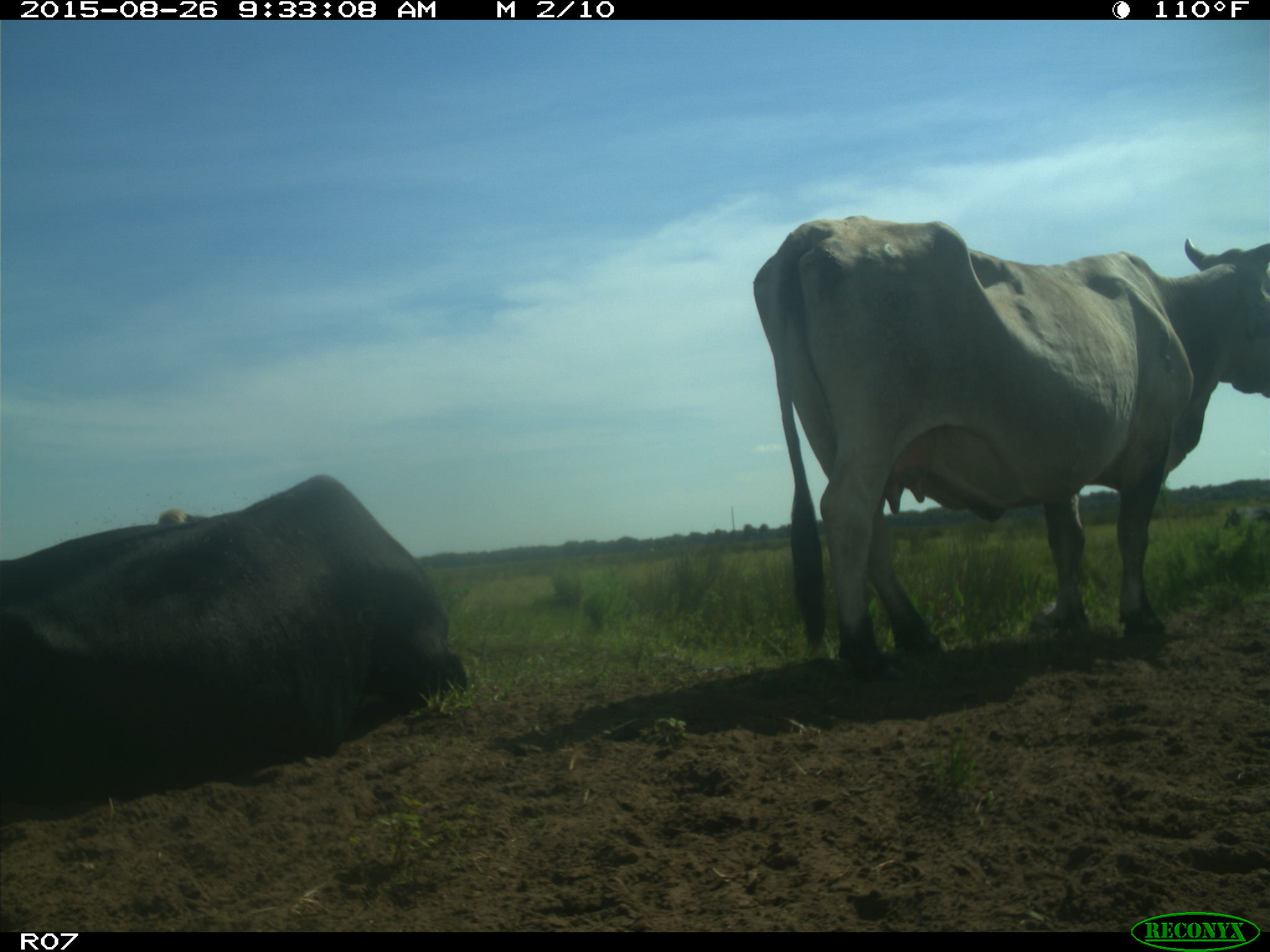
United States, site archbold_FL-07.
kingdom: Animalia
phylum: Chordata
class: Mammalia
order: Artiodactyla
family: Bovidae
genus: Bos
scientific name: Bos taurus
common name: domestic cow